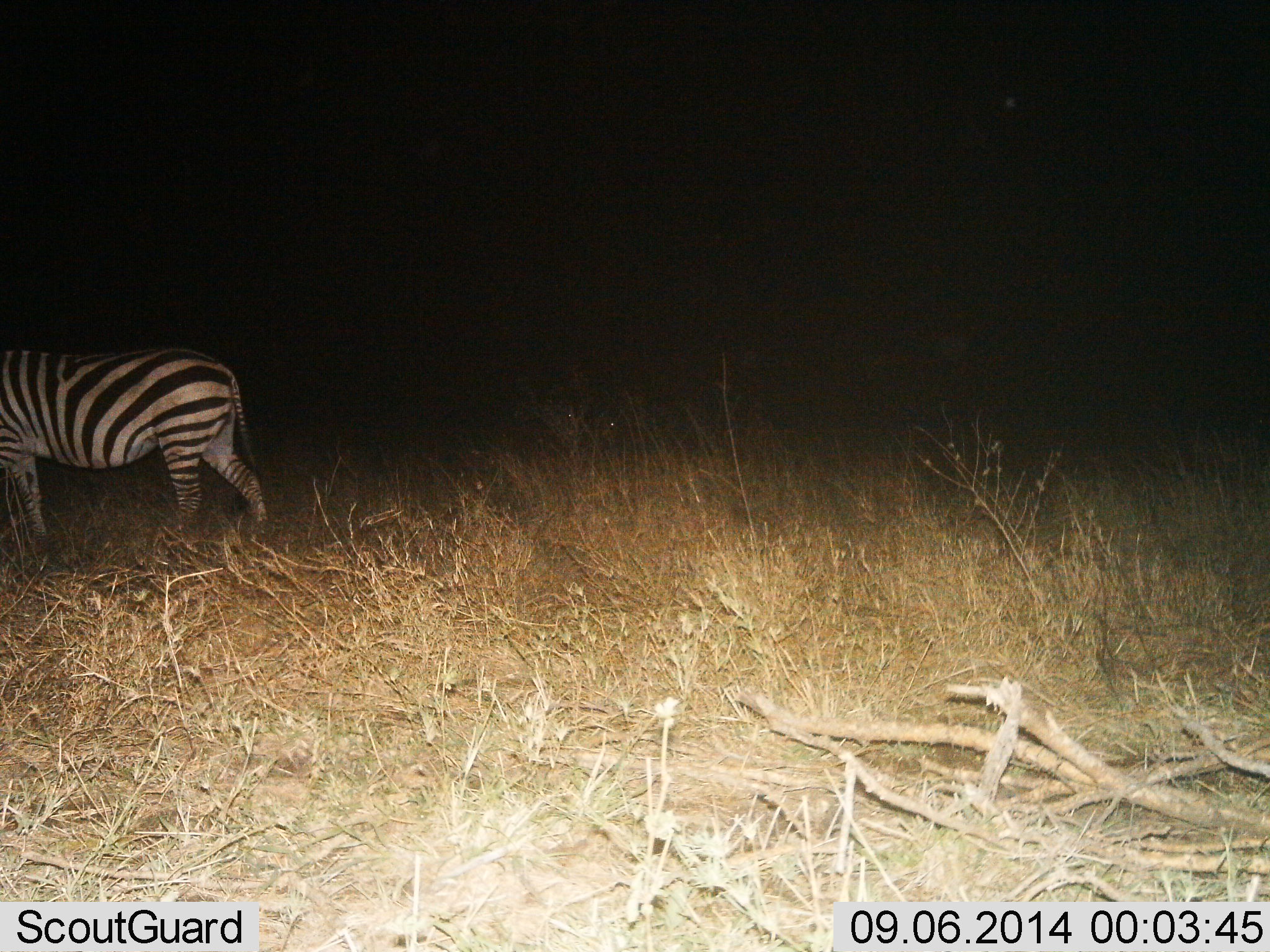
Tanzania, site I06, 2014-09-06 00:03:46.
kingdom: Animalia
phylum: Chordata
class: Mammalia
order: Perissodactyla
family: Equidae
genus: Equus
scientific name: Equus quagga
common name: plains zebra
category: zebra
Zebra (plains zebra) (Equus quagga), count 1. Behavior (volunteer vote fractions): standing 60%, resting 0%, moving 30%, interacting 0%. Young present (vote fraction): 0%. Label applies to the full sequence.